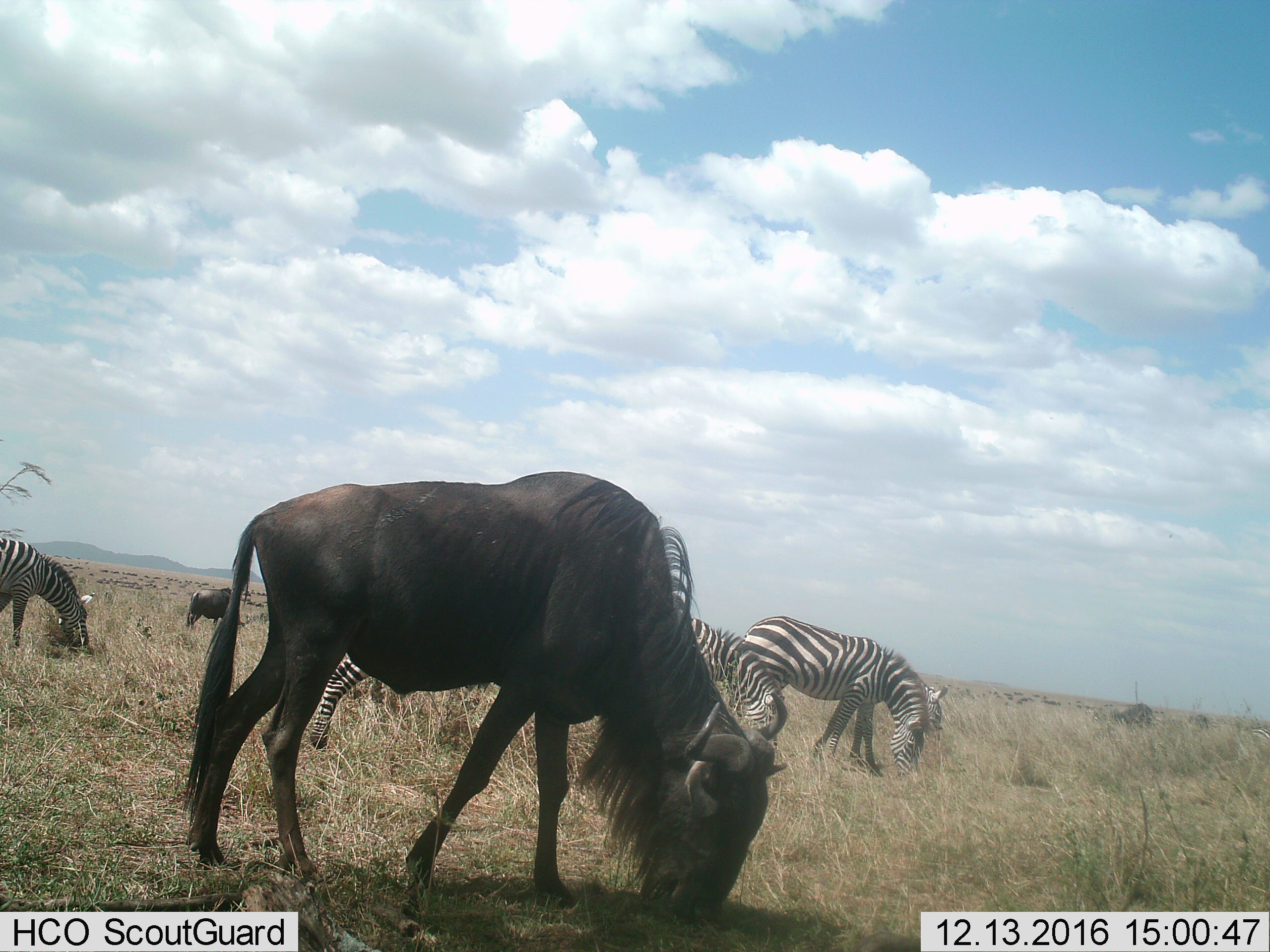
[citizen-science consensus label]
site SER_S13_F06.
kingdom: Animalia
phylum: Chordata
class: Mammalia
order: Artiodactyla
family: Bovidae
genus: Connochaetes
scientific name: Connochaetes taurinus taurinus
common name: blue wildebeest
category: wildebeestblue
Wildebeestblue (blue wildebeest) (Connochaetes taurinus taurinus), count 2. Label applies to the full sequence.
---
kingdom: Animalia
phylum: Chordata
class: Mammalia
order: Perissodactyla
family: Equidae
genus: Equus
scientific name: Equus quagga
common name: plains zebra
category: zebraplains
Zebraplains (plains zebra) (Equus quagga), count 5. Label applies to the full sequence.